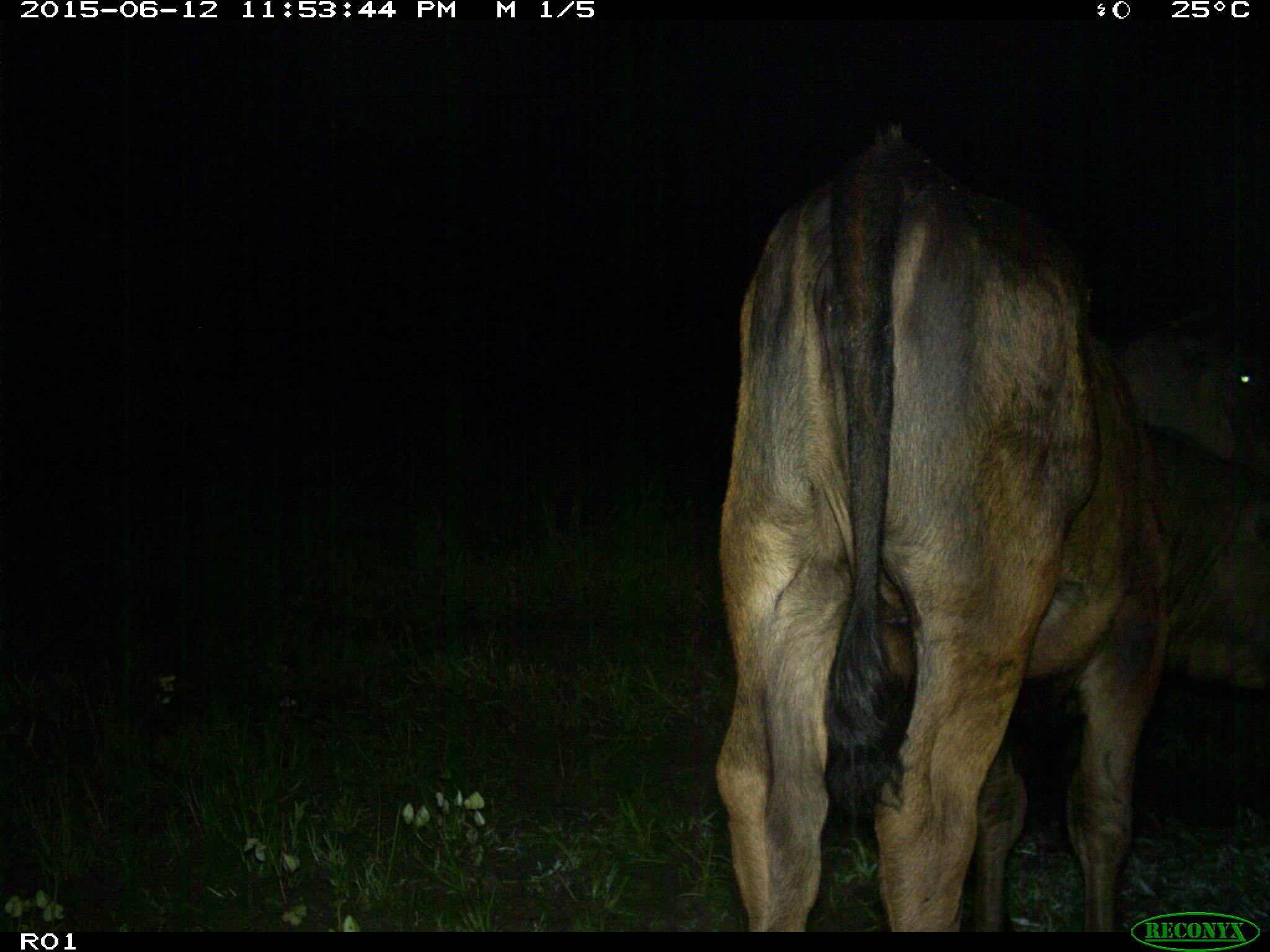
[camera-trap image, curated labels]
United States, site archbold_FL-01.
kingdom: Animalia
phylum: Chordata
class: Mammalia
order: Artiodactyla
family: Bovidae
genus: Bos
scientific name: Bos taurus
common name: domestic cow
Bos taurus (domestic cow).